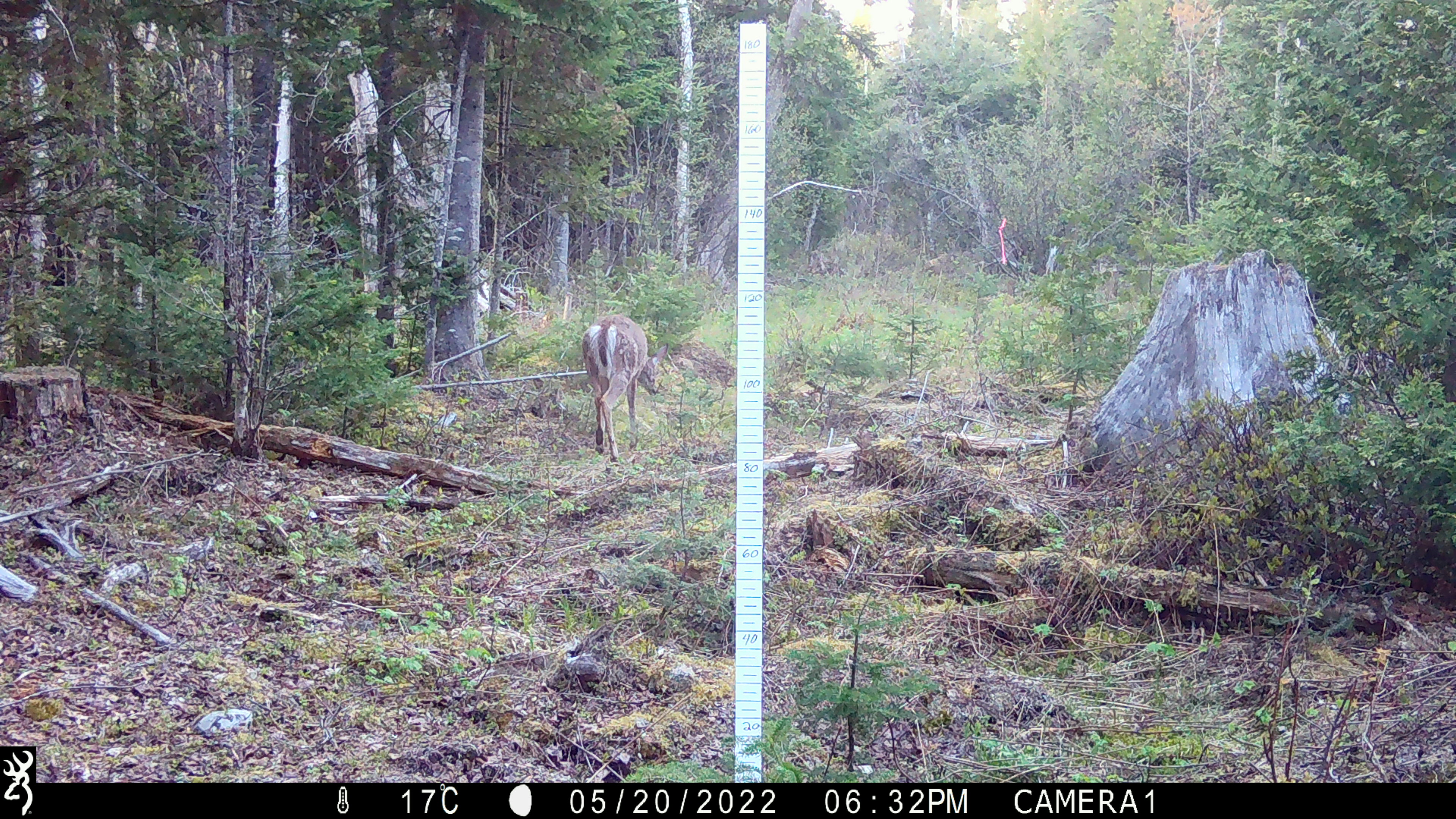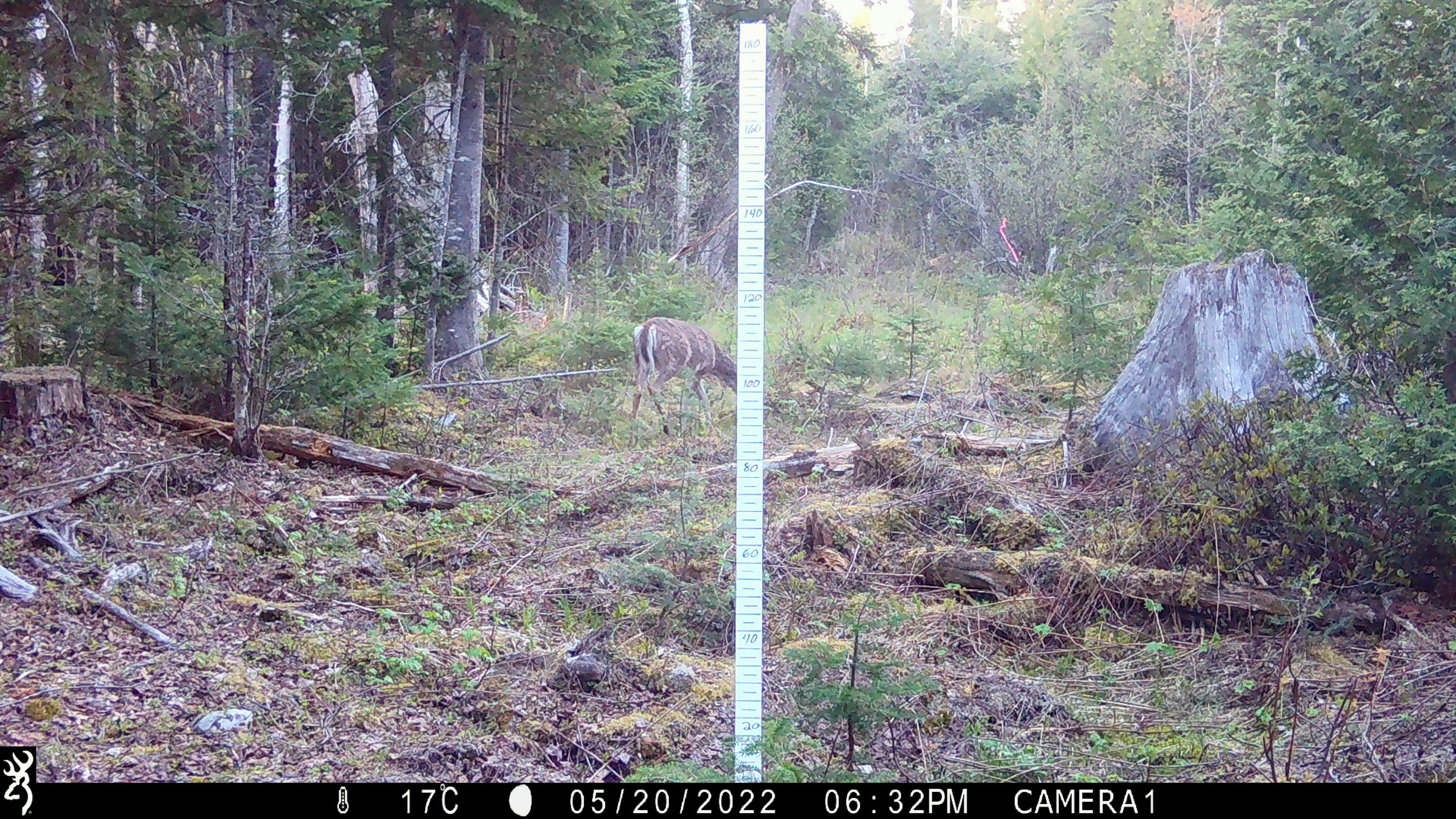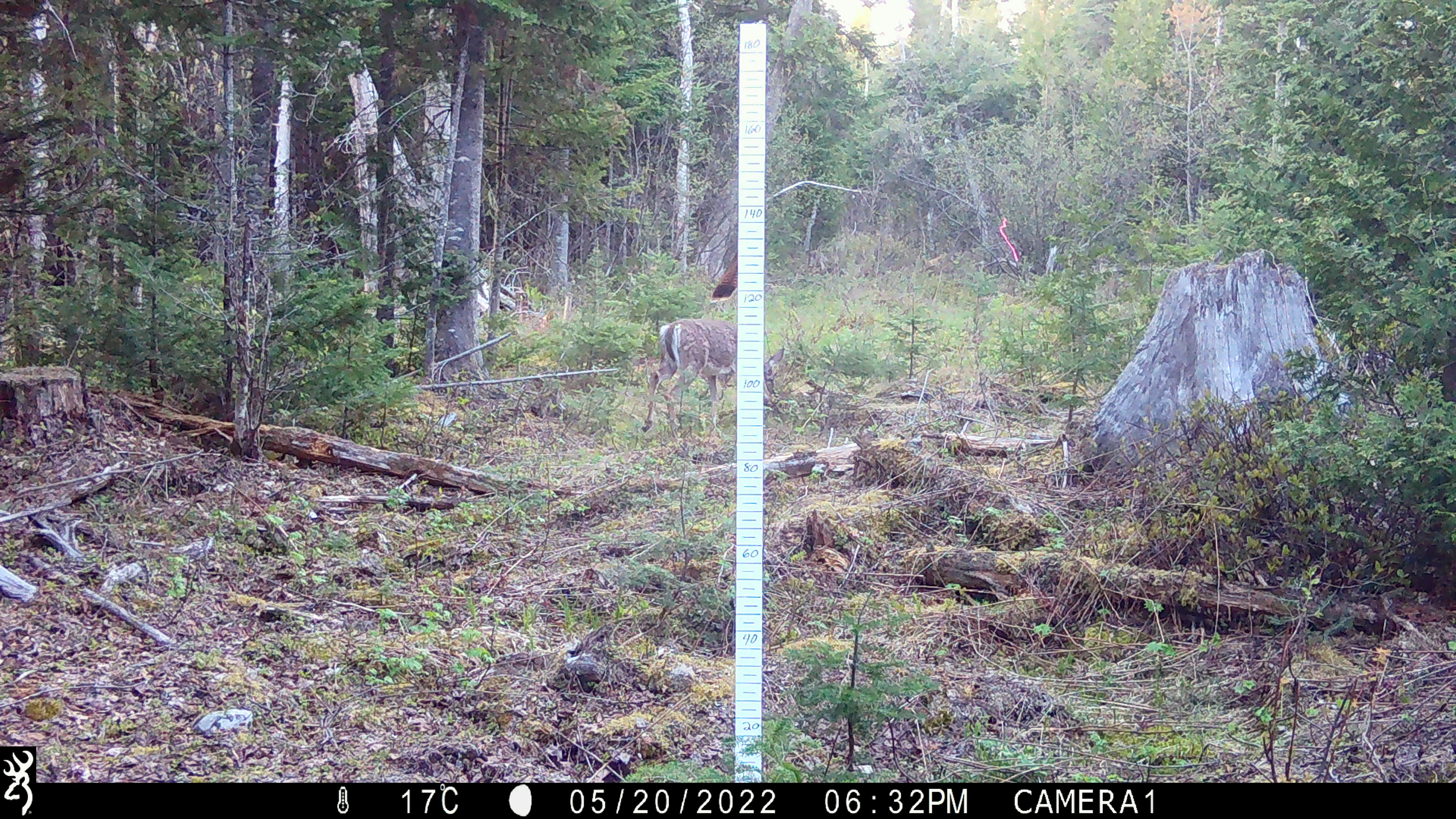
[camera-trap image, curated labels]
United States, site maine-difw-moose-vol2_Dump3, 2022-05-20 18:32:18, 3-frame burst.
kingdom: Animalia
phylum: Chordata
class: Mammalia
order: Artiodactyla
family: Cervidae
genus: Odocoileus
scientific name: Odocoileus virginianus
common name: white-tailed deer